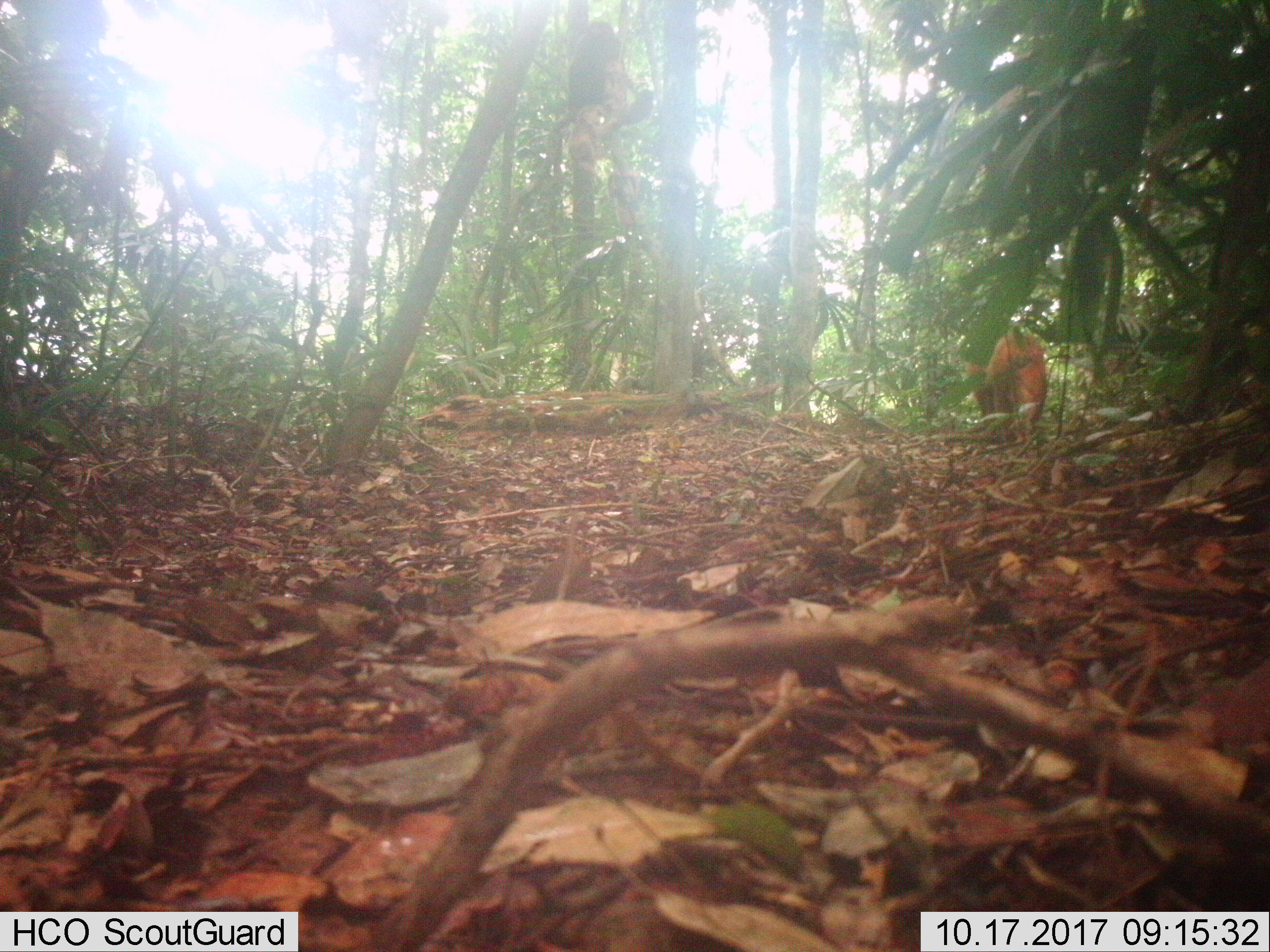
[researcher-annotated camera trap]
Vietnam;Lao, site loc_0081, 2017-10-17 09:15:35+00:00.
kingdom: Animalia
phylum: Chordata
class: Mammalia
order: Primates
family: Cercopithecidae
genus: Macaca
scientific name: Macaca arctoides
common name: stump-tailed macaque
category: stump tailed macaque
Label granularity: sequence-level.